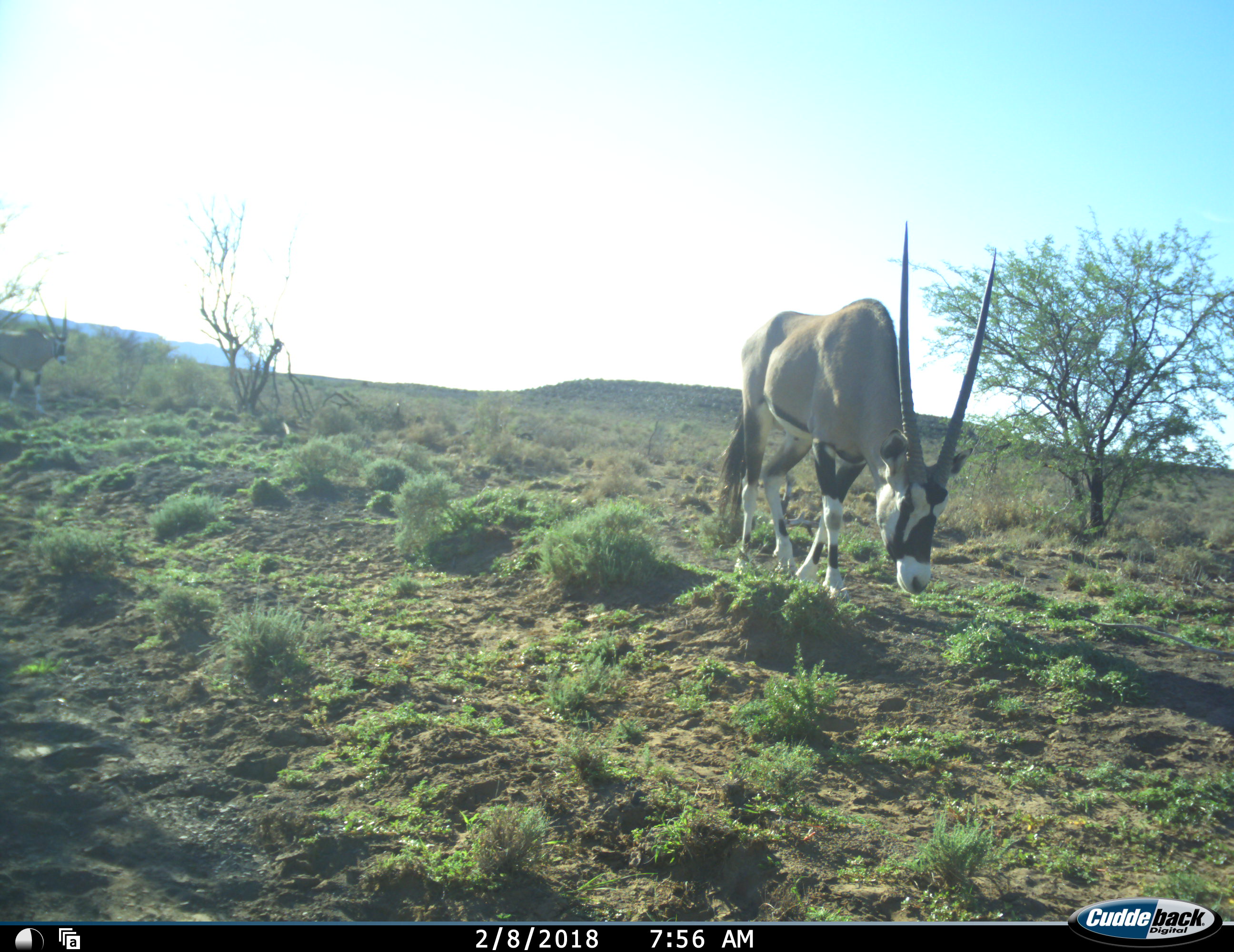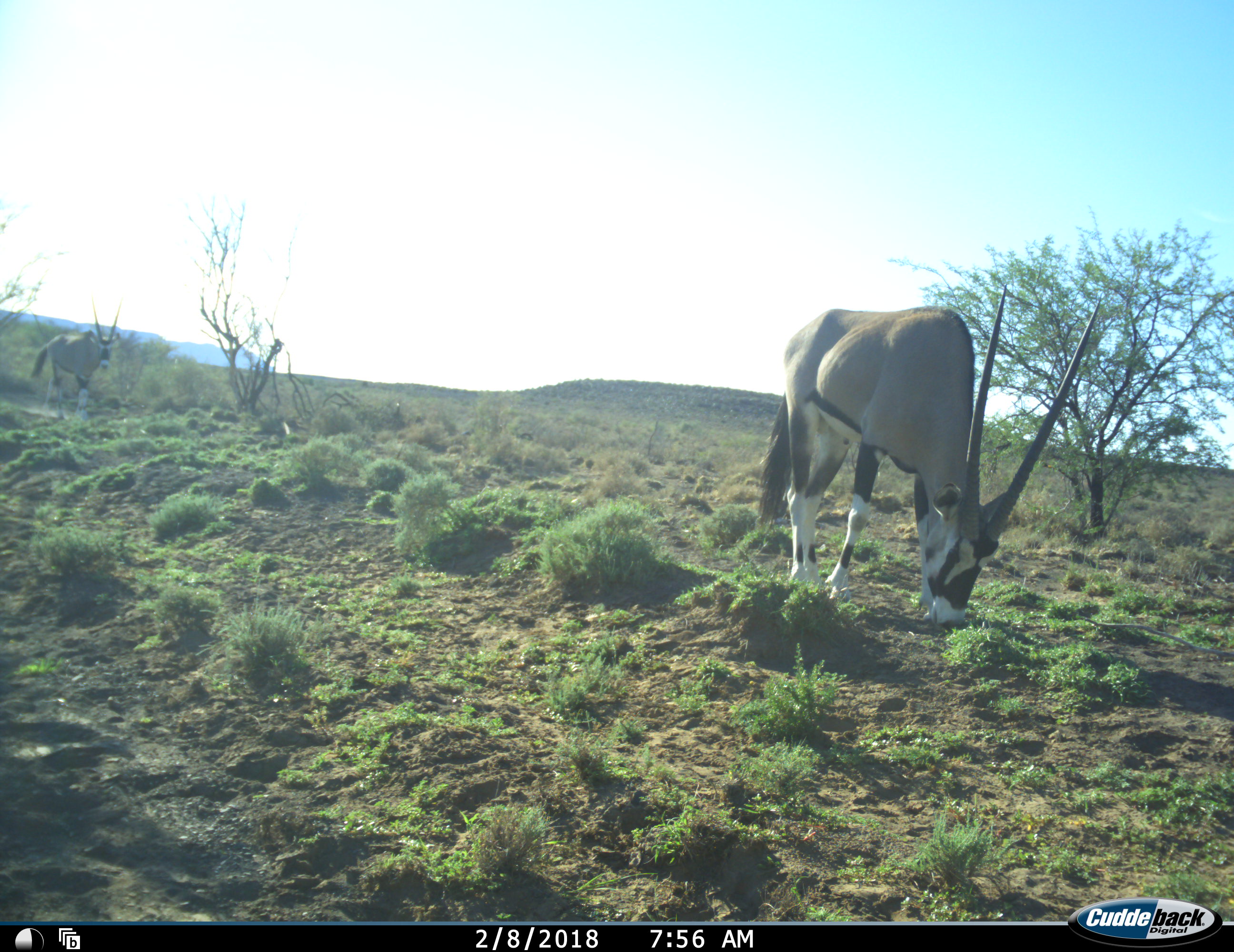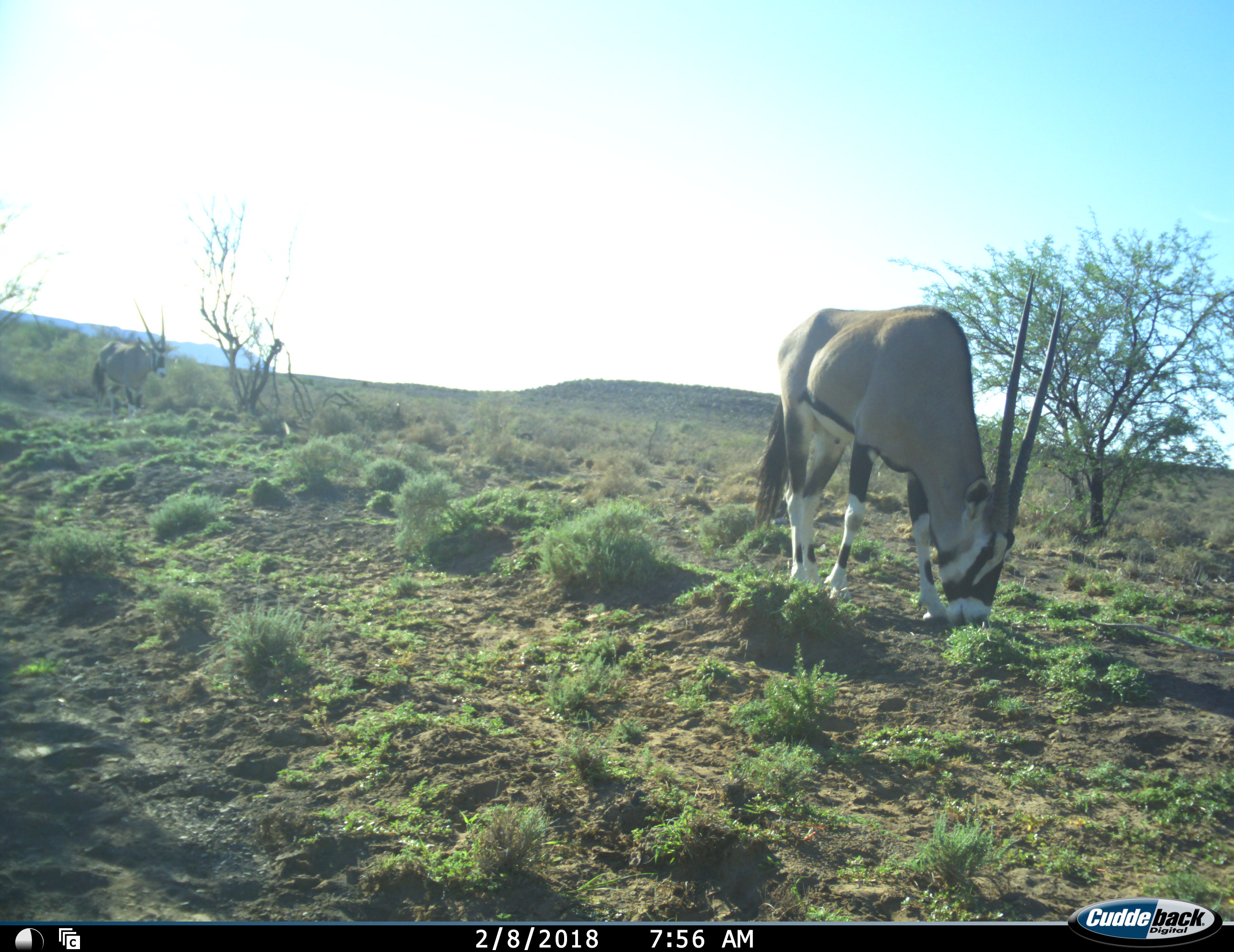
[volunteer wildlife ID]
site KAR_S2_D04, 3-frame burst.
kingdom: Animalia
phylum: Chordata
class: Mammalia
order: Artiodactyla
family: Bovidae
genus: Oryx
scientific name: Oryx gazella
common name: gemsbok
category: oryx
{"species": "oryx (gemsbok) (Oryx gazella)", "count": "2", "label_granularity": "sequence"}